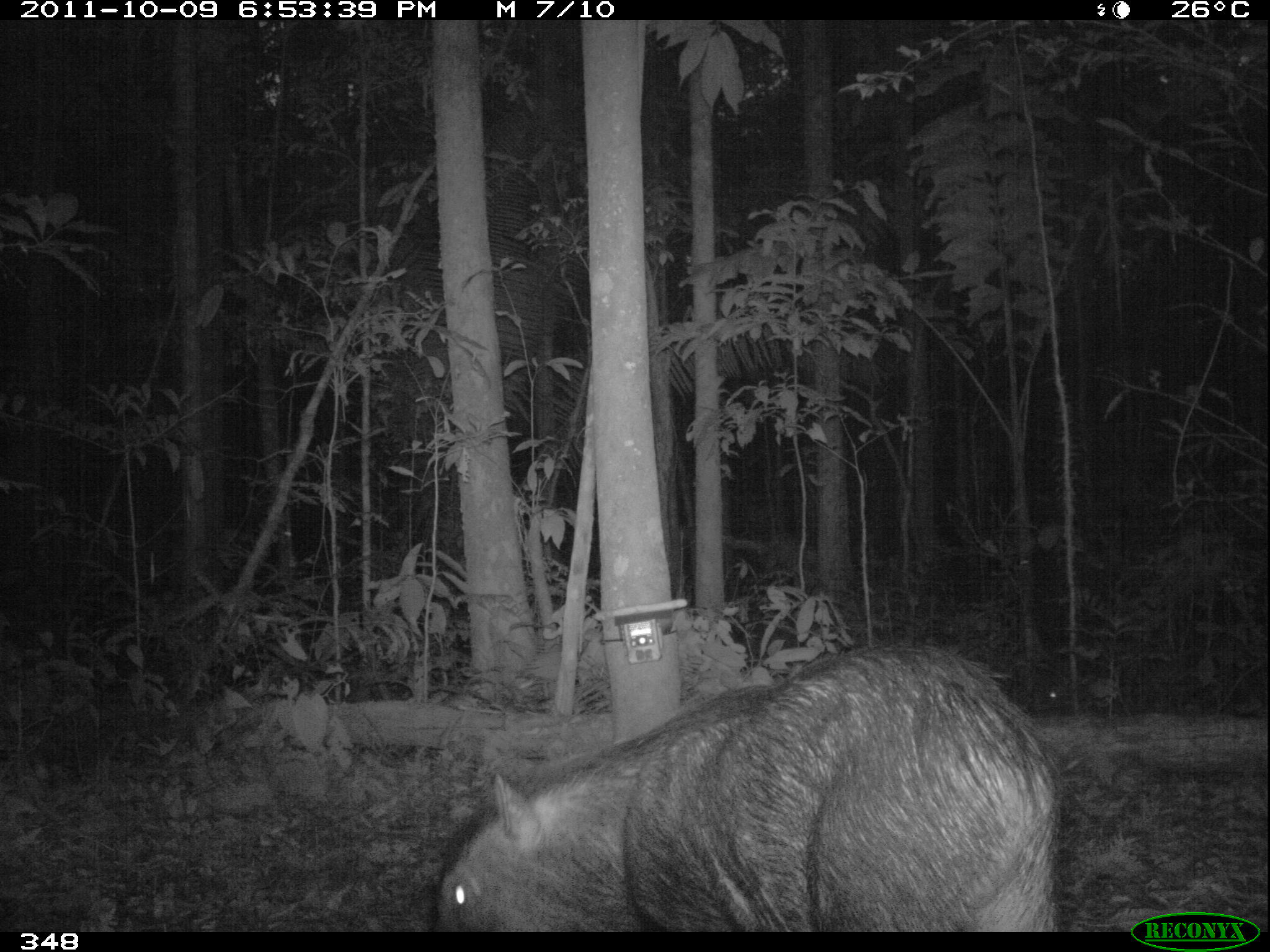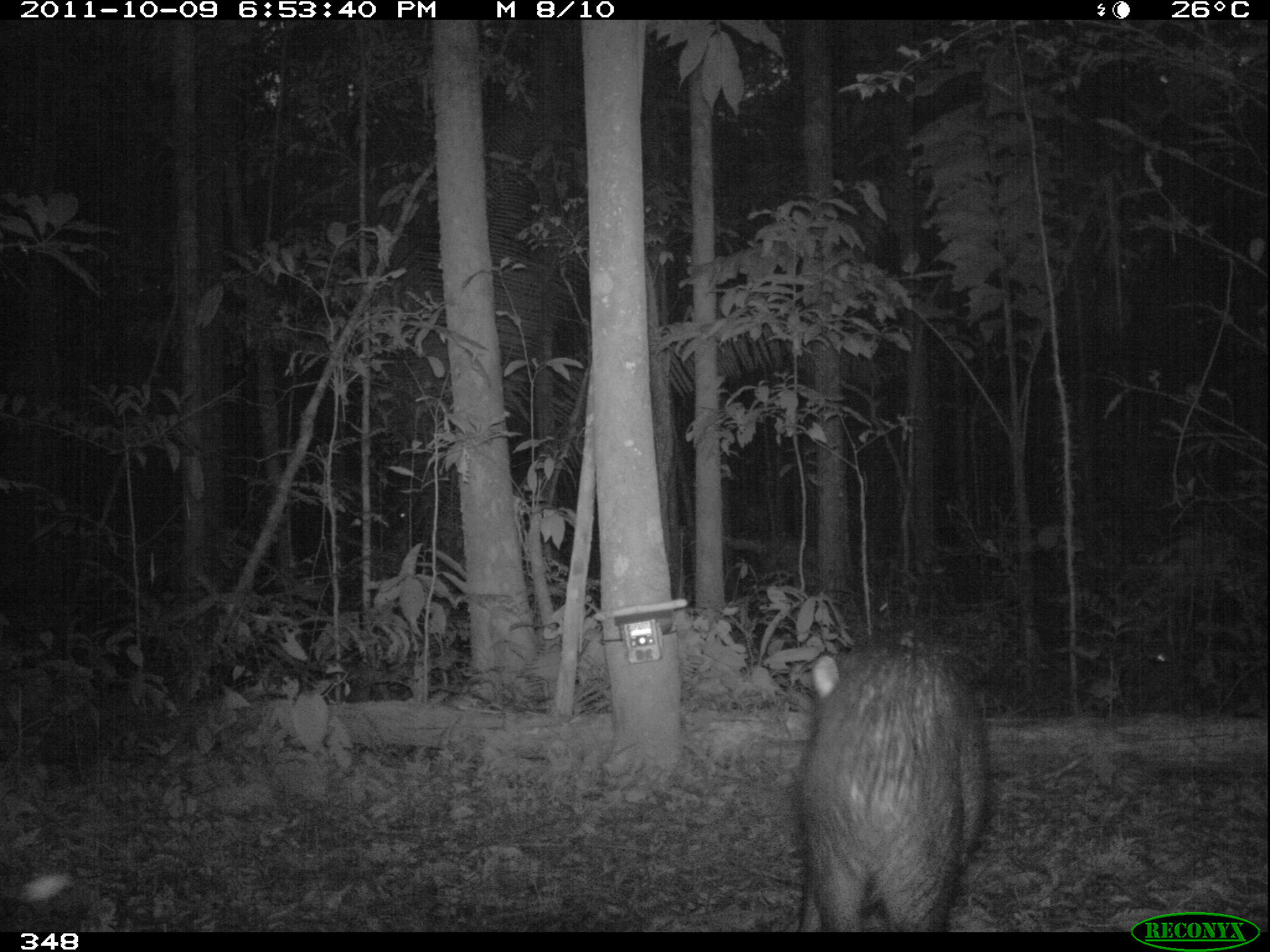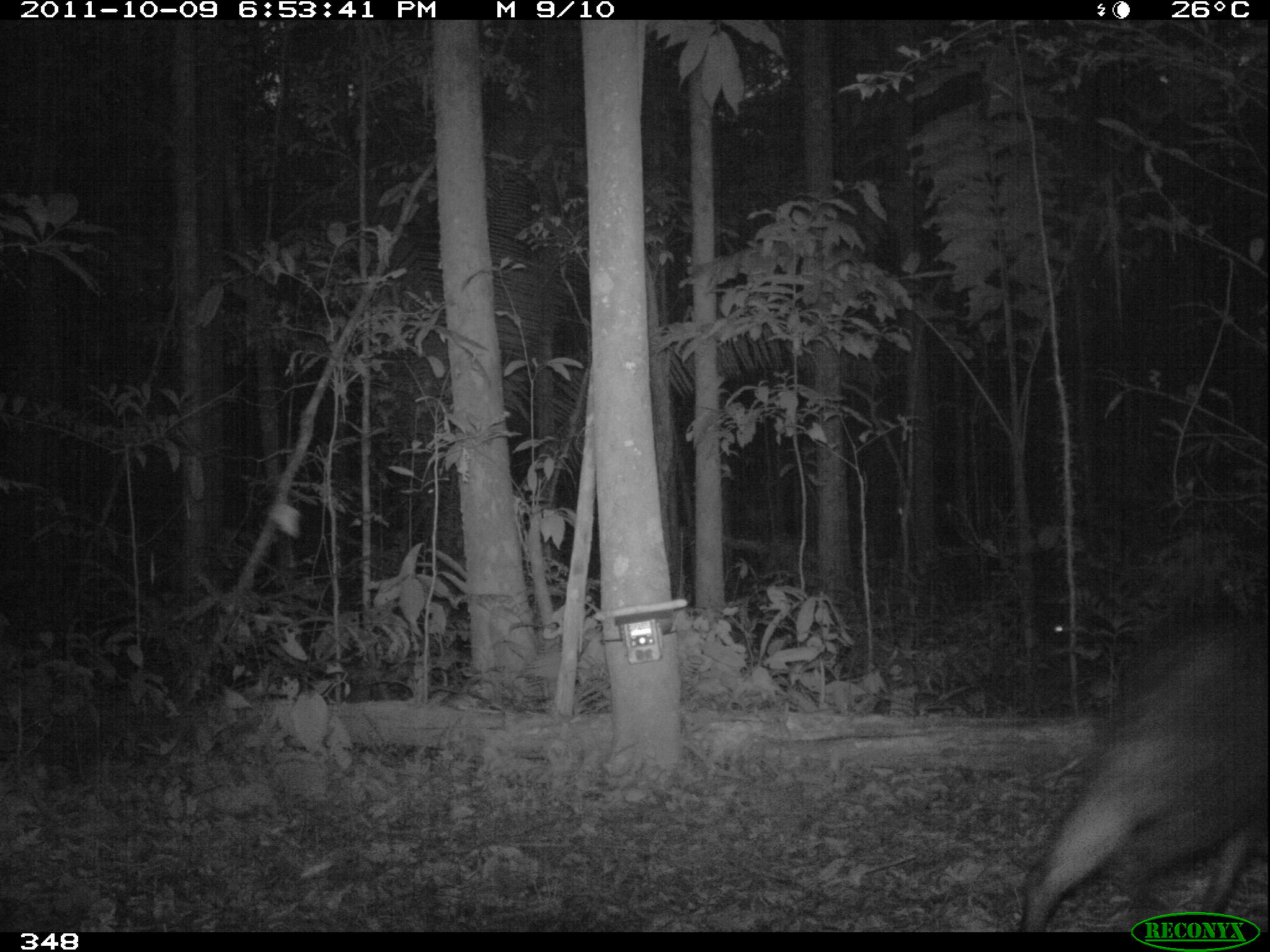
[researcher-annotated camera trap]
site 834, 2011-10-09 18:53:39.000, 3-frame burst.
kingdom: Animalia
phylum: Chordata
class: Mammalia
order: Artiodactyla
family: Tayassuidae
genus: Tayassu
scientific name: Tayassu pecari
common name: white-lipped peccary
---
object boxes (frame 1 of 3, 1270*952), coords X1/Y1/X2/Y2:
tayassu pecari: 434/641/1059/932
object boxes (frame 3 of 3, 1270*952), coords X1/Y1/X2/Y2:
tayassu pecari: 1022/605/1267/930